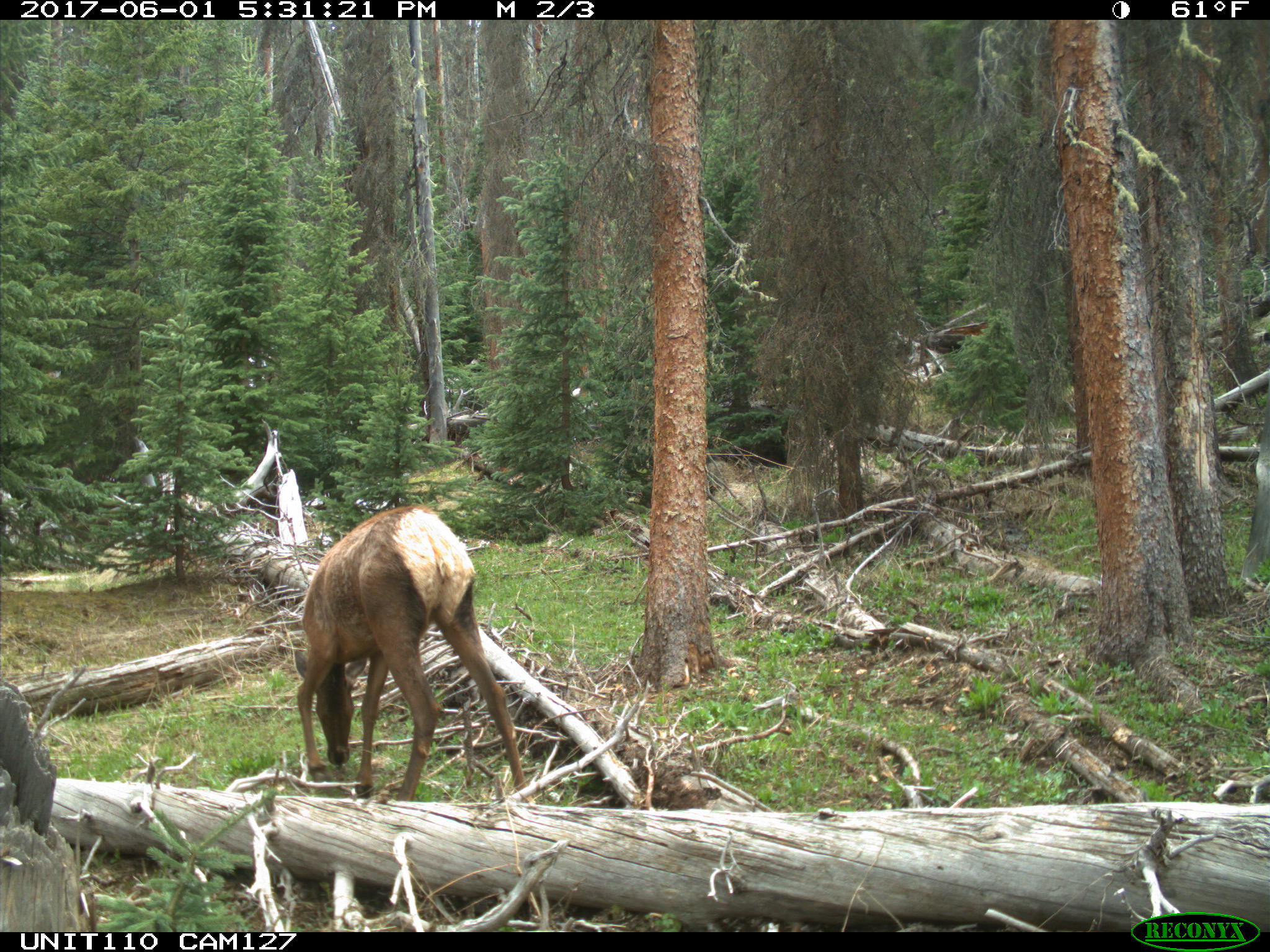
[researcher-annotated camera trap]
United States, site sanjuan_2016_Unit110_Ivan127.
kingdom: Animalia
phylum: Chordata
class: Mammalia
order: Artiodactyla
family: Cervidae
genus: Cervus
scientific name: Cervus elaphus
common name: red deer